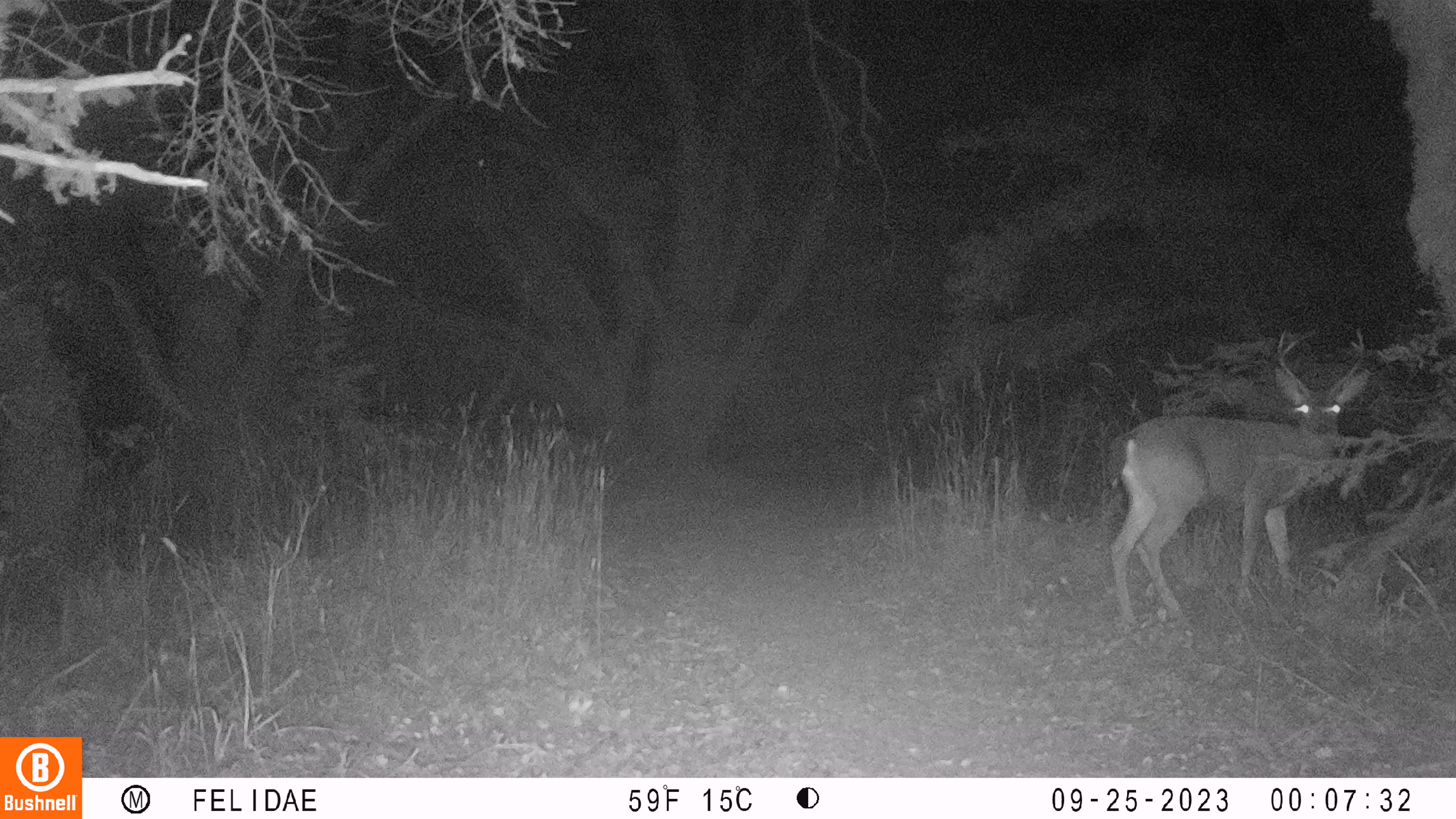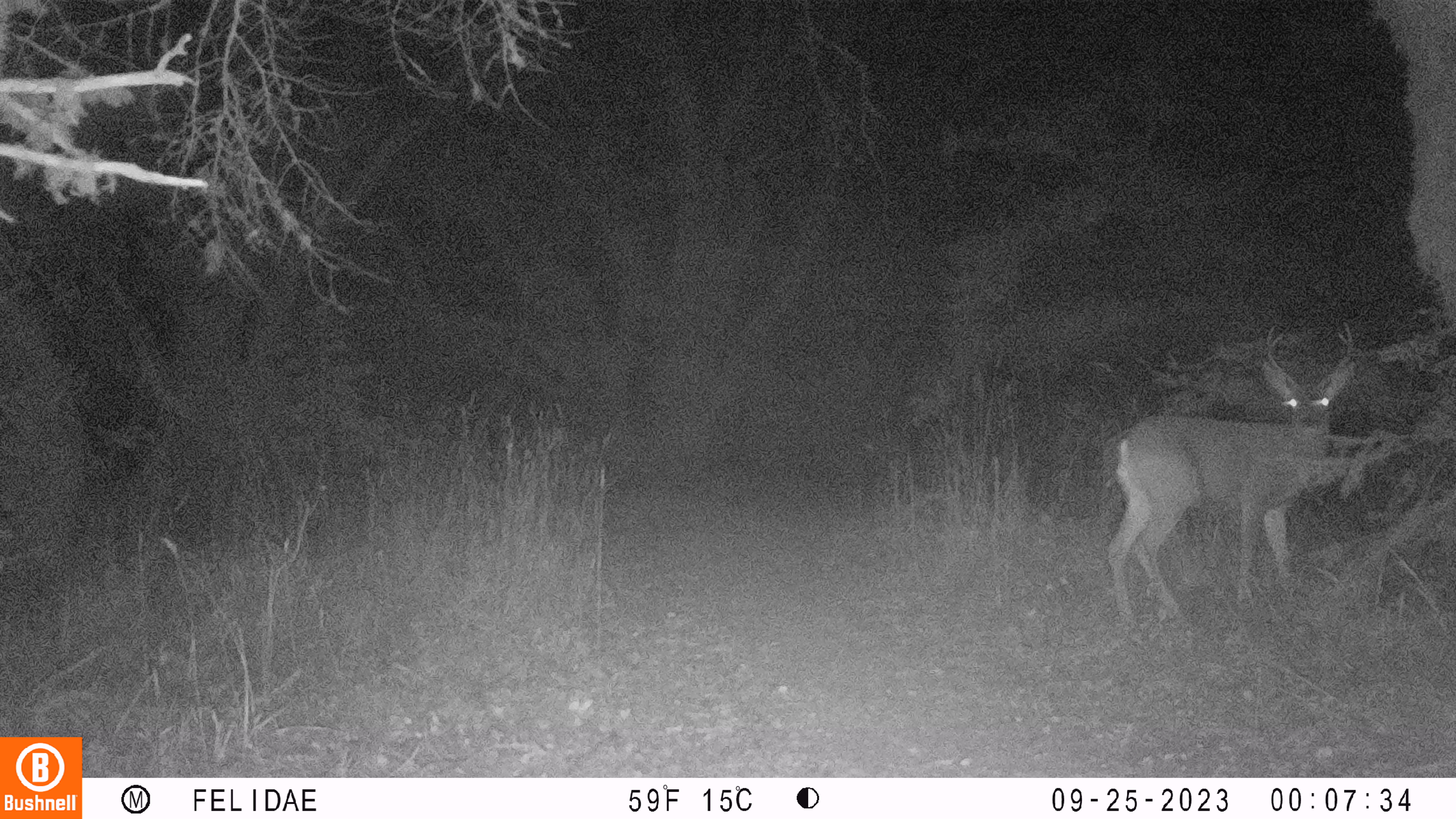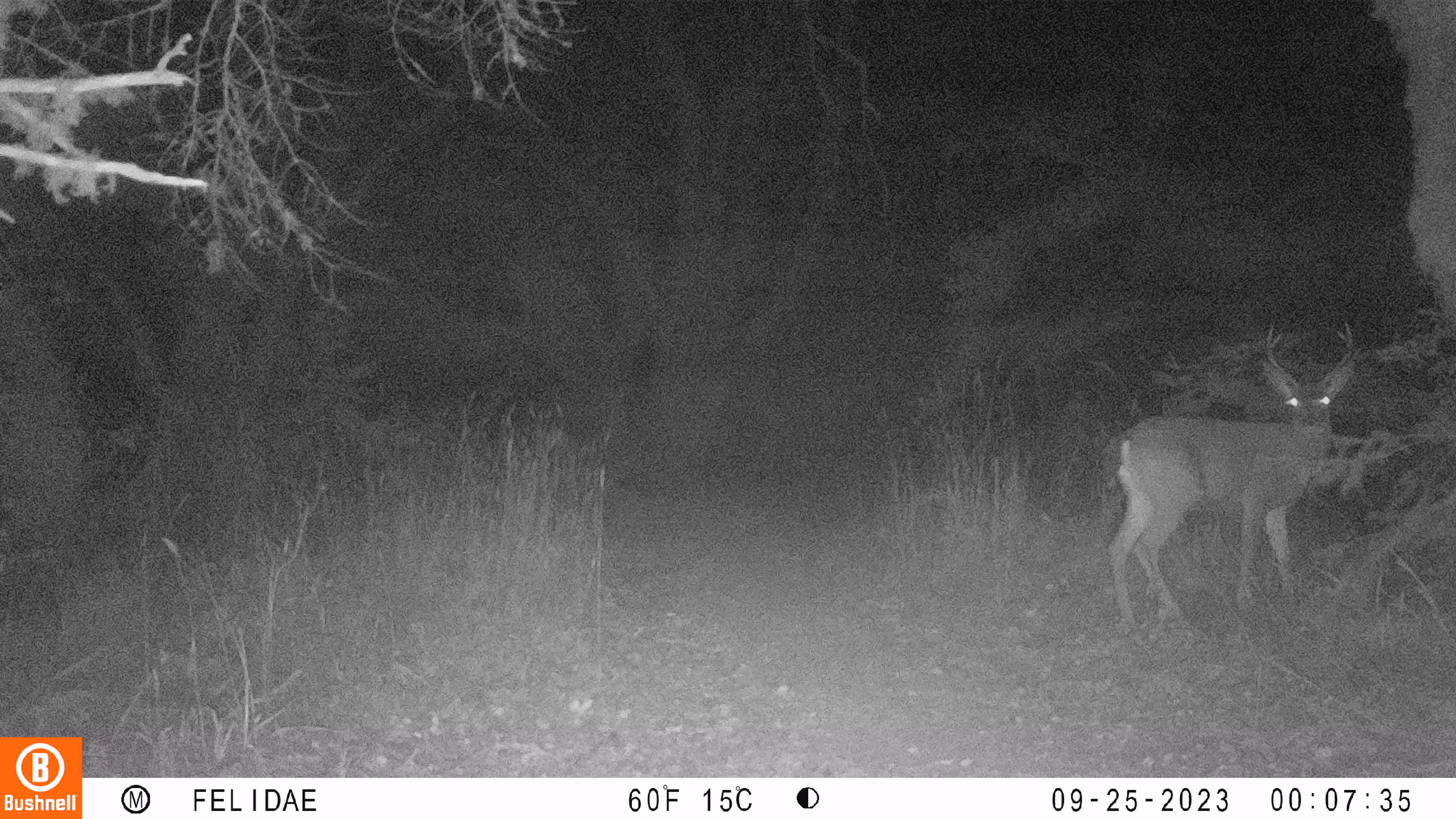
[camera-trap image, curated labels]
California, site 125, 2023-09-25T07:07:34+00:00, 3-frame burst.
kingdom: Animalia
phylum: Chordata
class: Mammalia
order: Artiodactyla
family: Cervidae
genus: Odocoileus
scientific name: Odocoileus hemionus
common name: mule deer